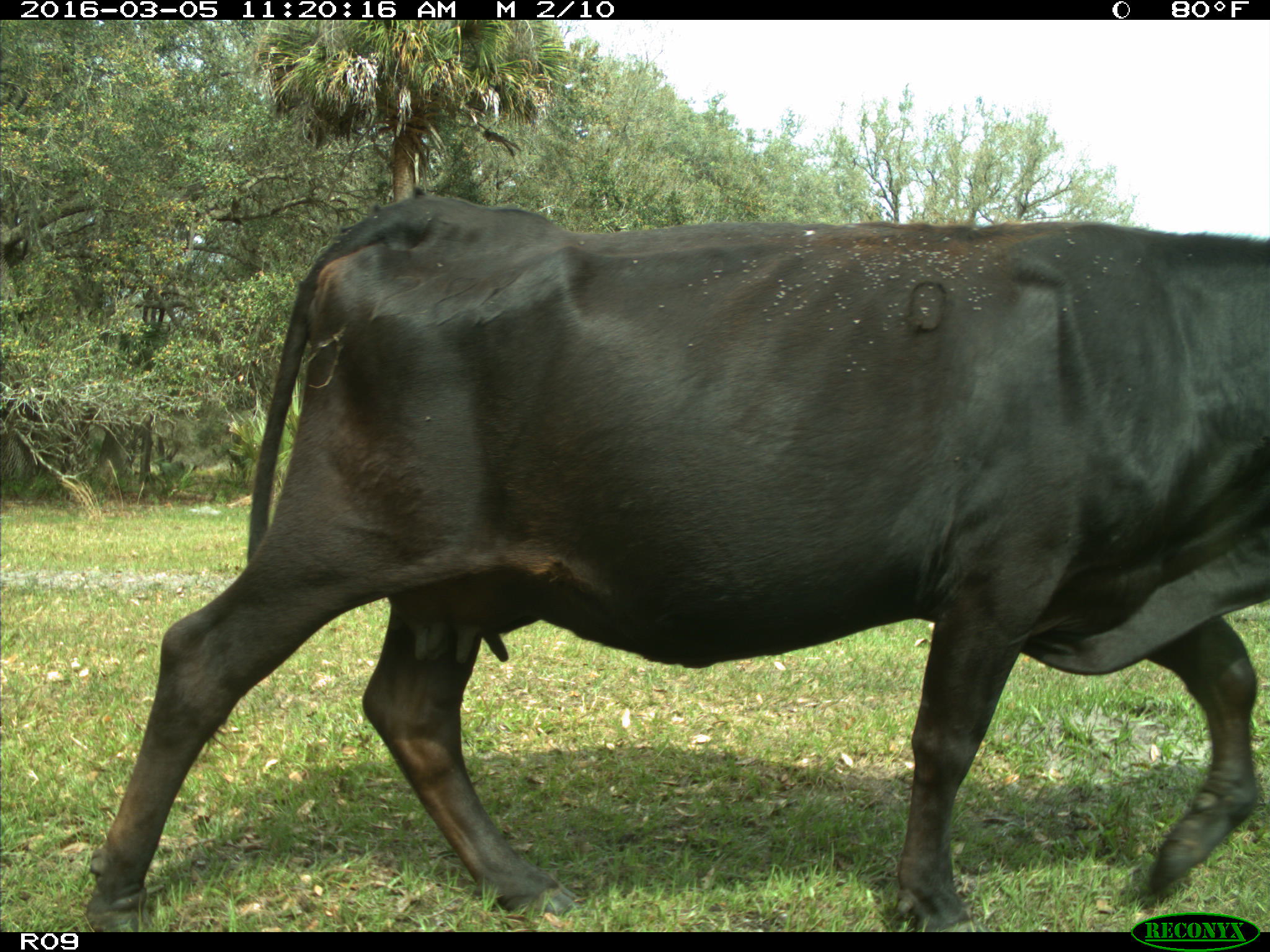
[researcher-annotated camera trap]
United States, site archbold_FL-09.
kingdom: Animalia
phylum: Chordata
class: Mammalia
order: Artiodactyla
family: Bovidae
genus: Bos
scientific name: Bos taurus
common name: domestic cow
Bos taurus (domestic cow).